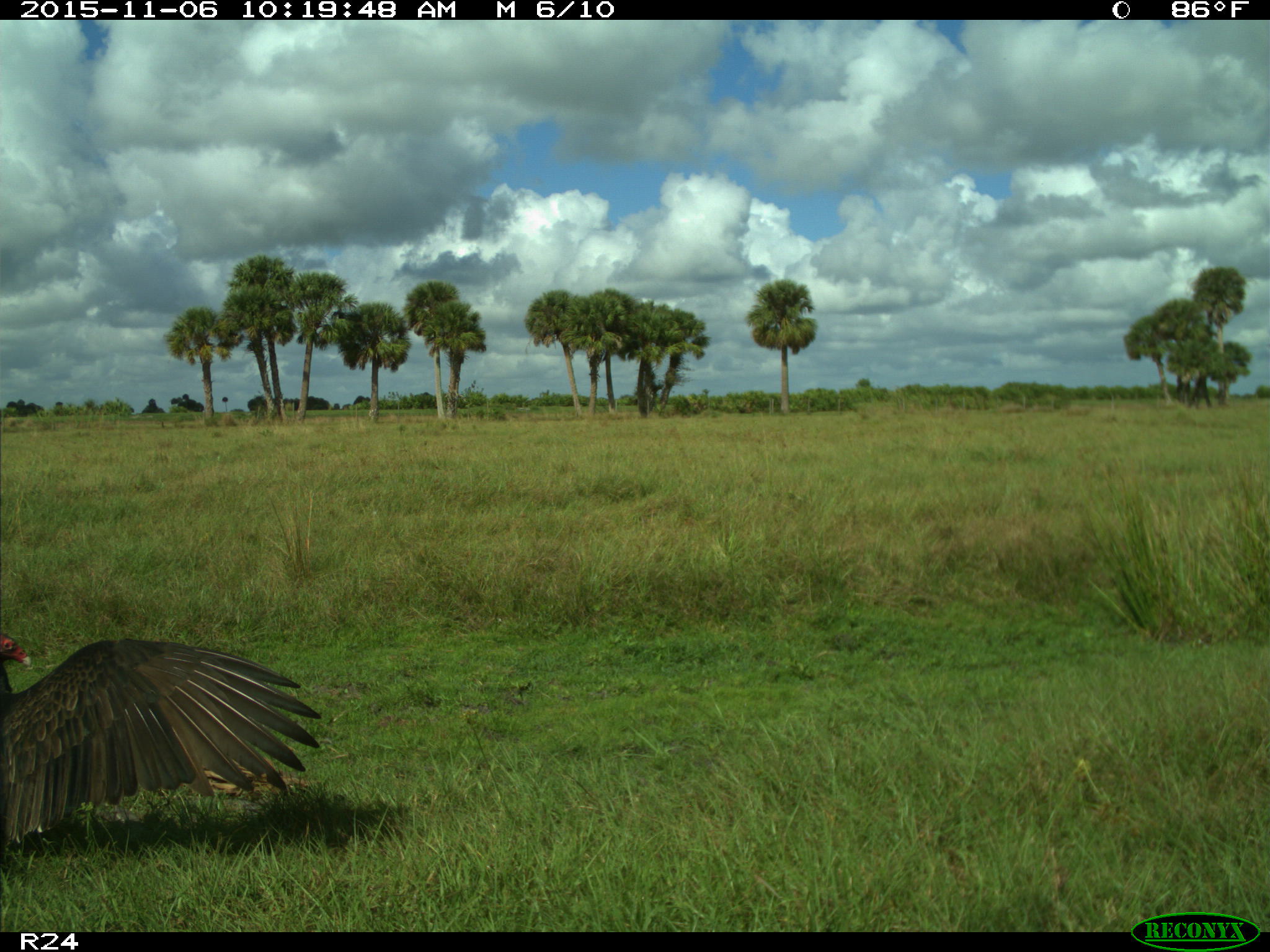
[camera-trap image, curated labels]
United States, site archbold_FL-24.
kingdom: Animalia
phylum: Chordata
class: Aves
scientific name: Aves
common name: birds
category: unidentified bird